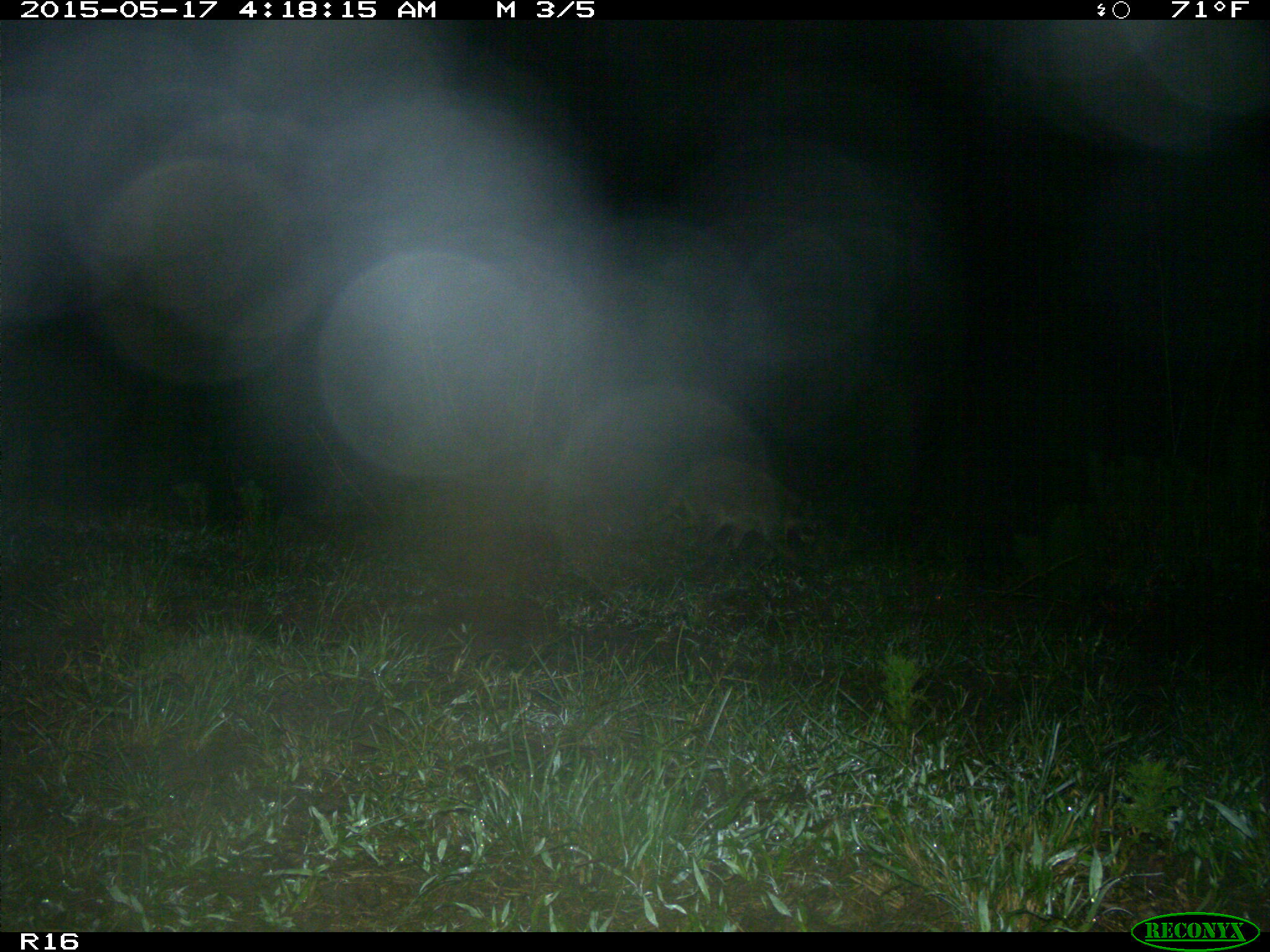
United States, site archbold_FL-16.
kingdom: Animalia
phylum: Chordata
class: Mammalia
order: Carnivora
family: Procyonidae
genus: Procyon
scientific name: Procyon lotor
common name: common raccoon